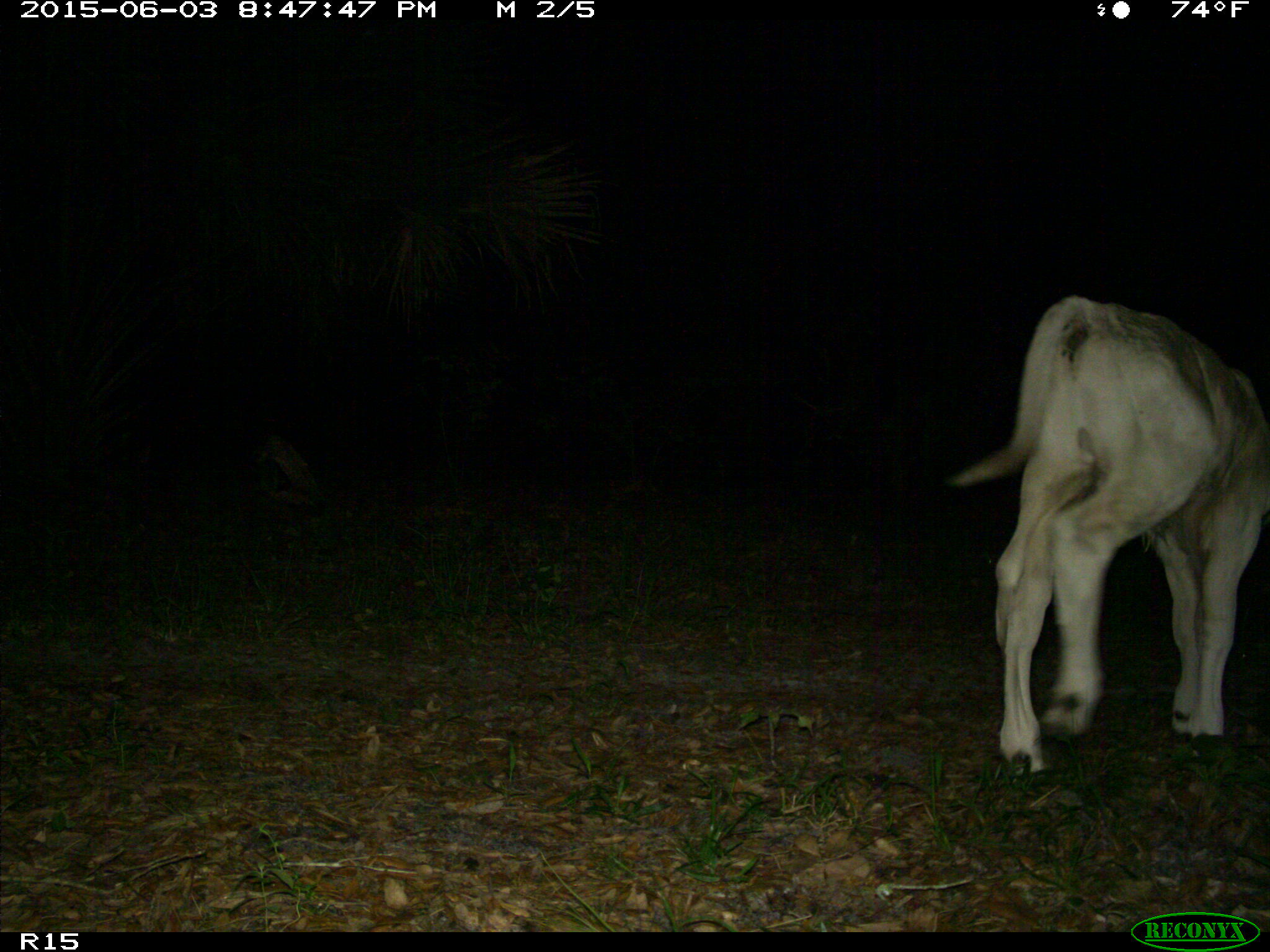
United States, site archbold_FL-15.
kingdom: Animalia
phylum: Chordata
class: Mammalia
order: Artiodactyla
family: Bovidae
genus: Bos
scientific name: Bos taurus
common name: domestic cow